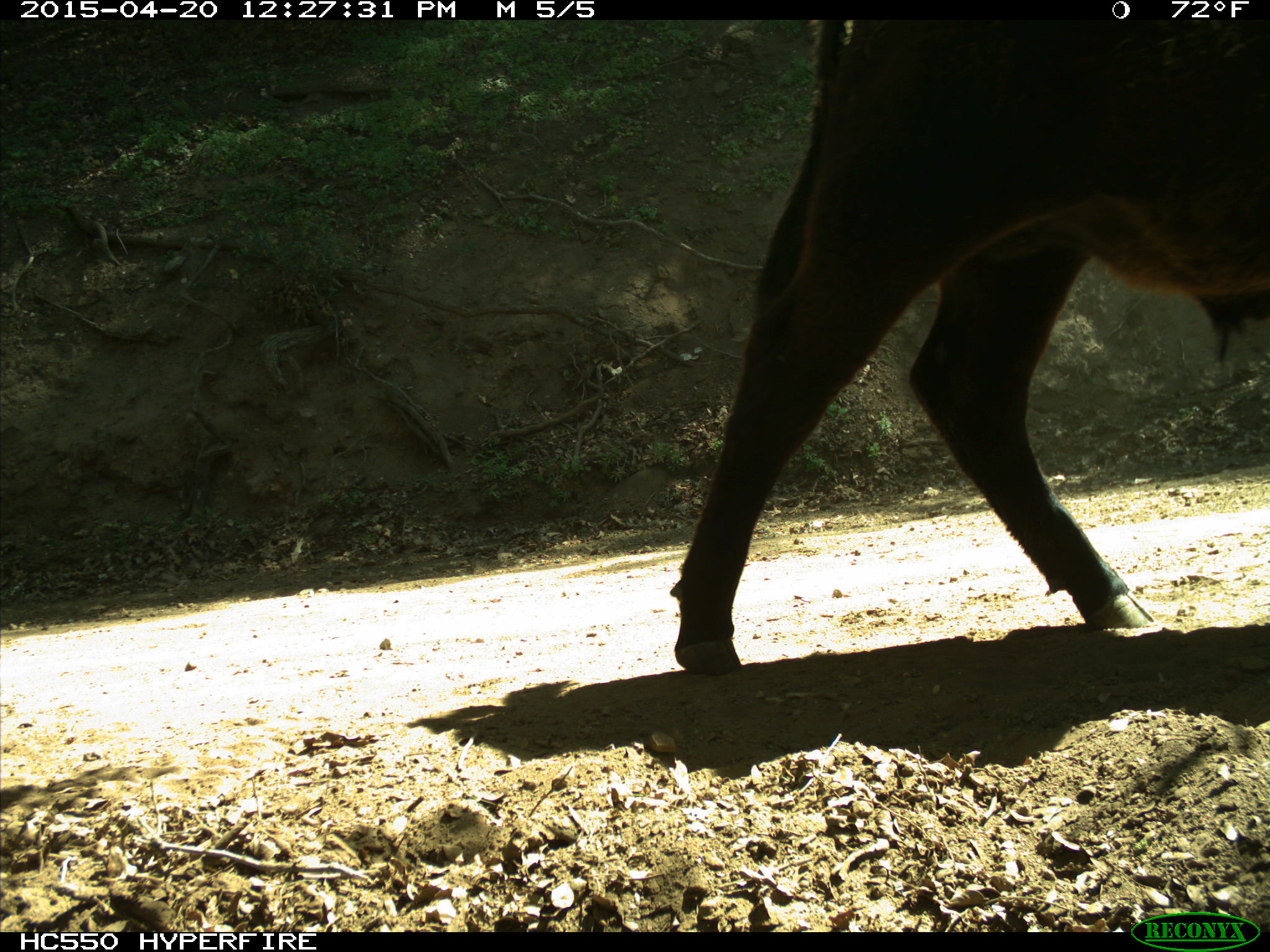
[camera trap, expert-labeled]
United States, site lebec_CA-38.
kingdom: Animalia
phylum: Chordata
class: Mammalia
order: Artiodactyla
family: Bovidae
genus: Bos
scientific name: Bos taurus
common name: domestic cow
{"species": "Bos taurus (domestic cow)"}